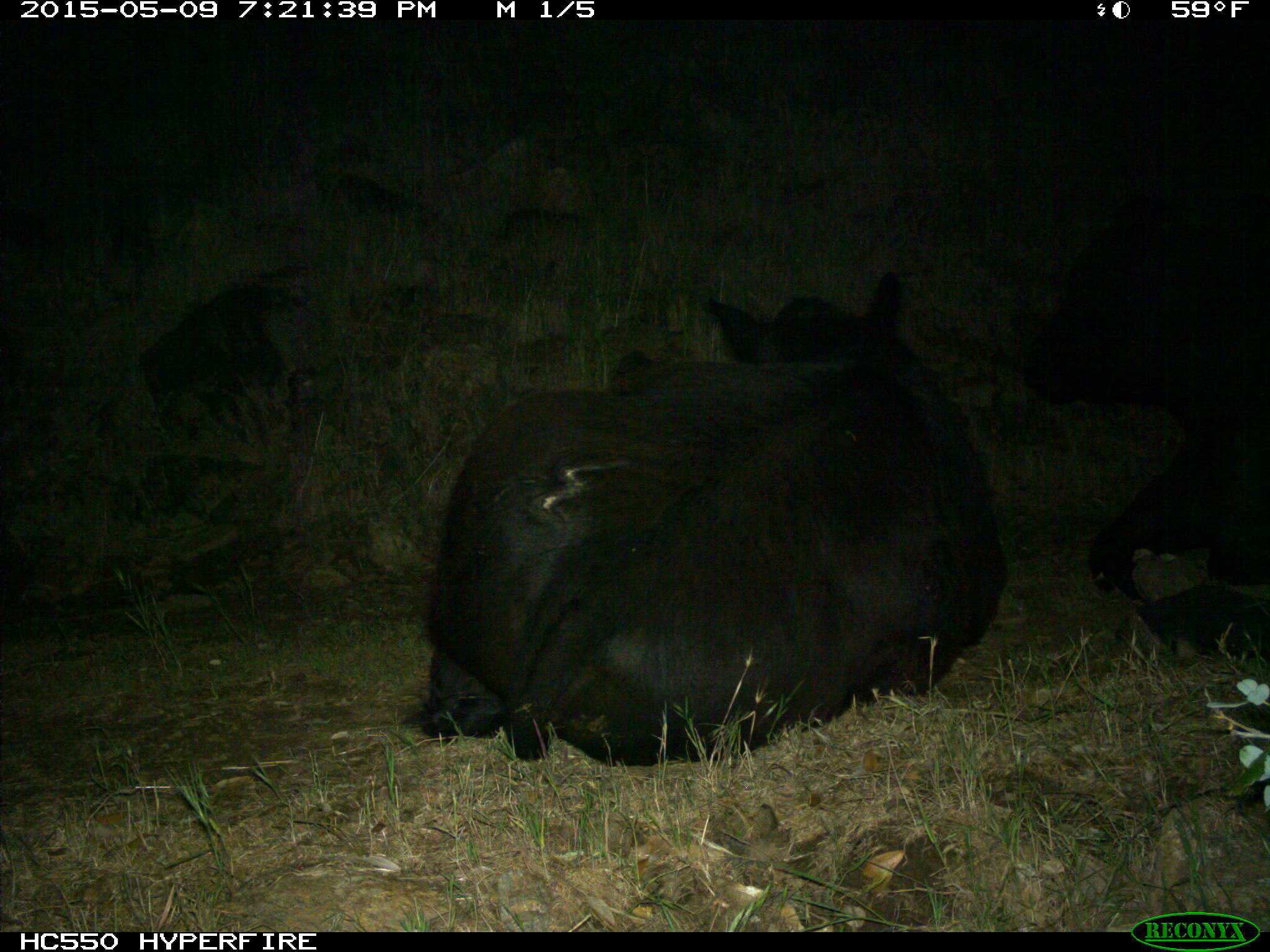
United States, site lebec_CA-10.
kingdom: Animalia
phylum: Chordata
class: Mammalia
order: Artiodactyla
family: Bovidae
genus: Bos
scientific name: Bos taurus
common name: domestic cow